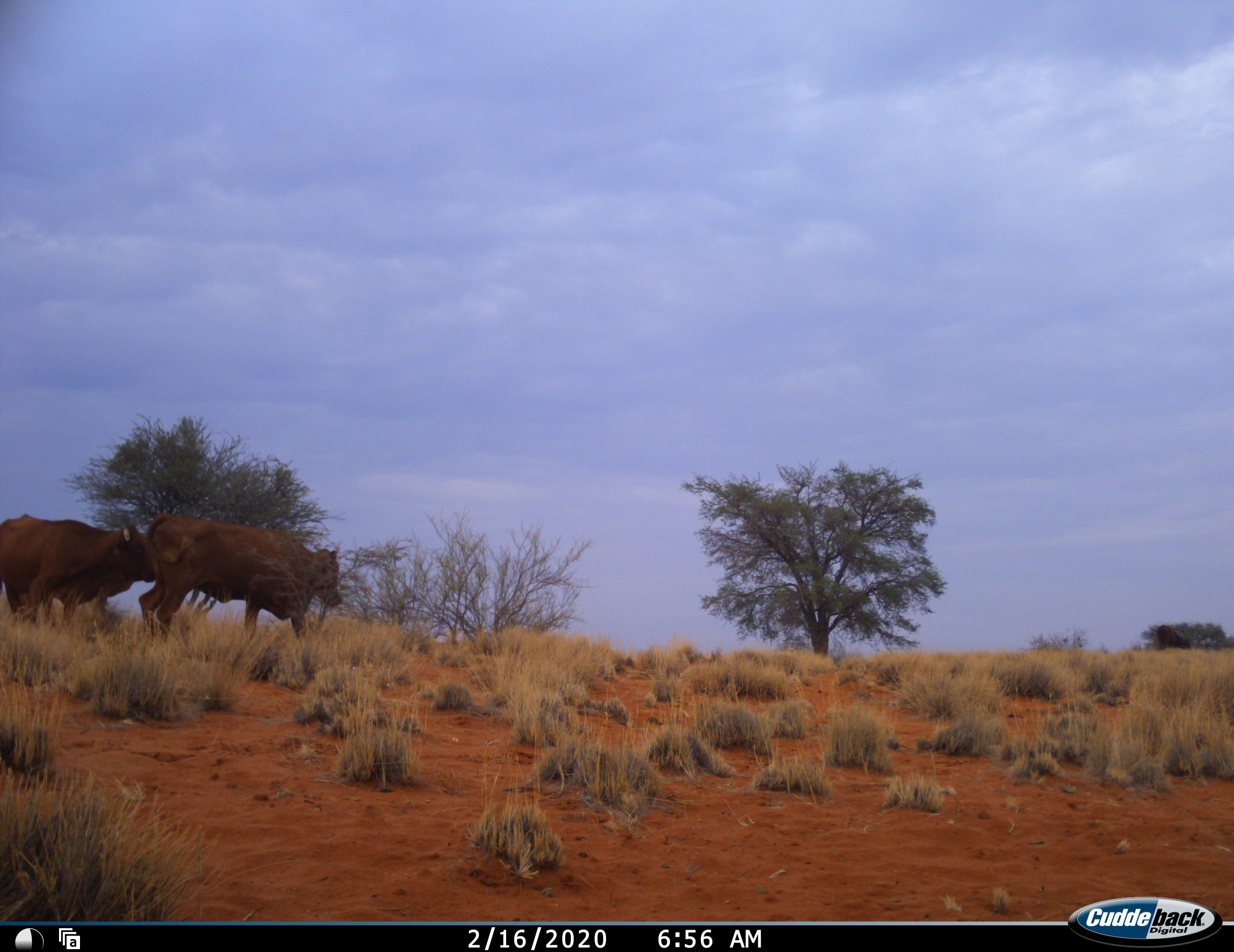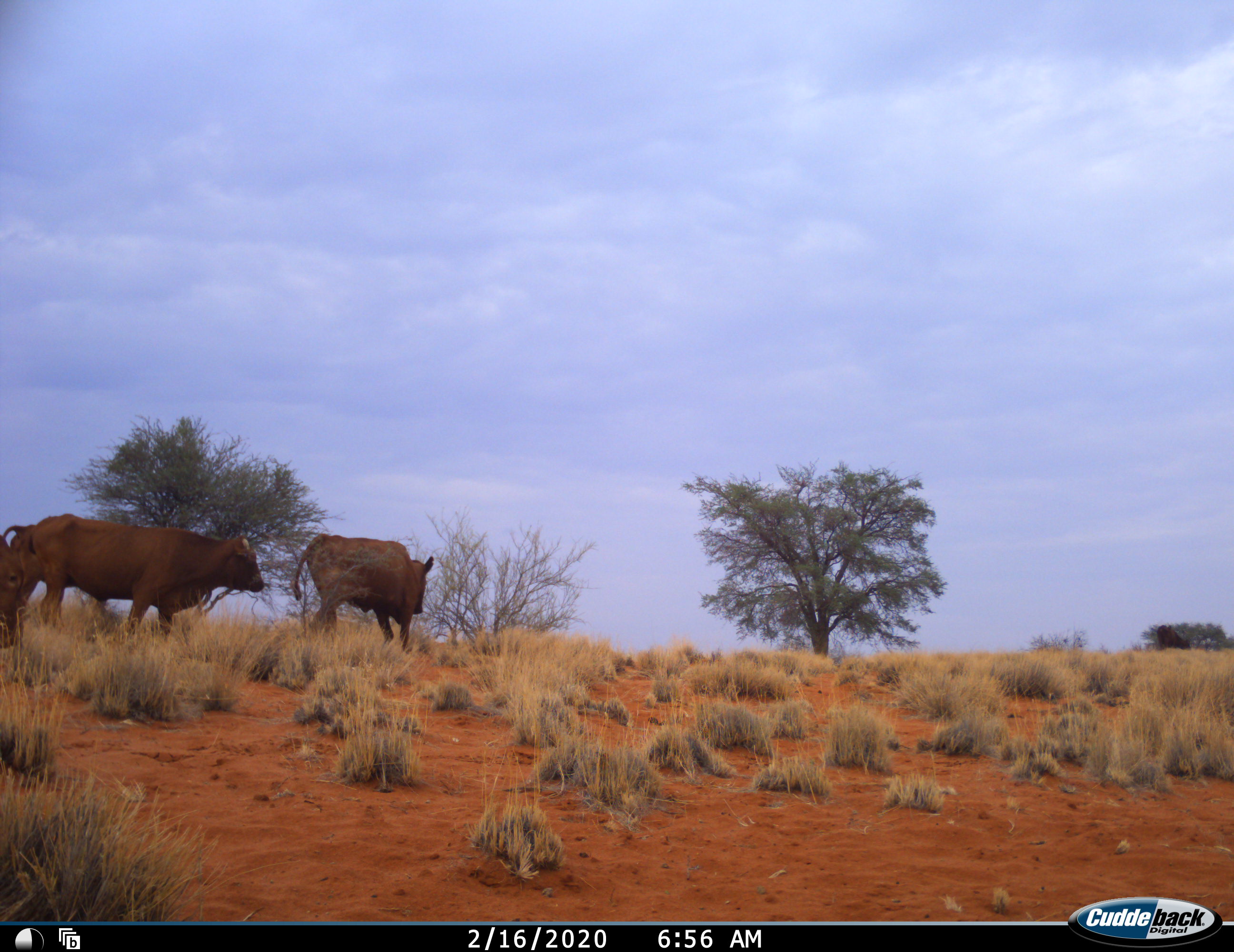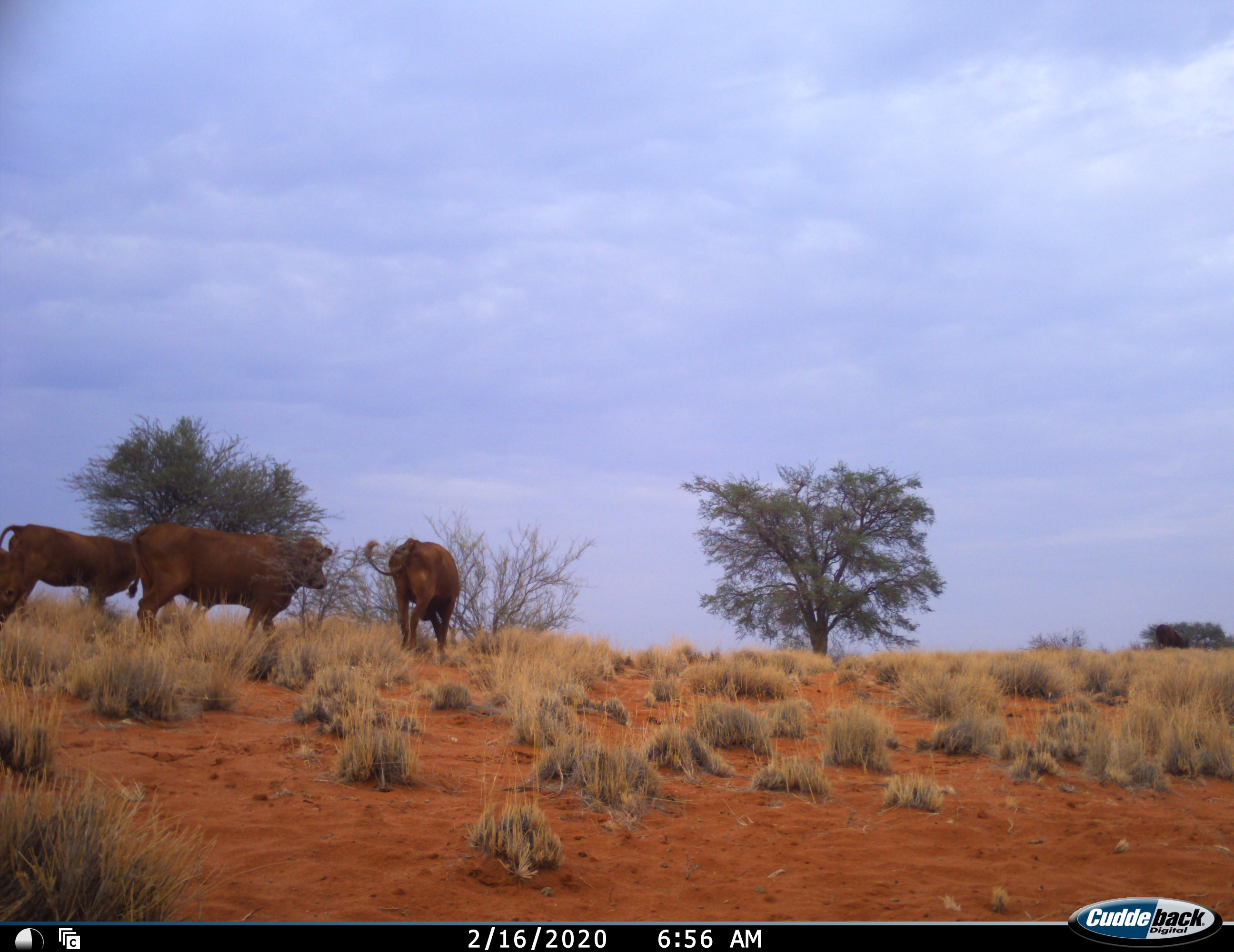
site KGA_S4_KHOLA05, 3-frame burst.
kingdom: Animalia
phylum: Chordata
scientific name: Vertebrata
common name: domestic animal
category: domesticanimal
Domesticanimal (domestic animal) (Vertebrata), count 4. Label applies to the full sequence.